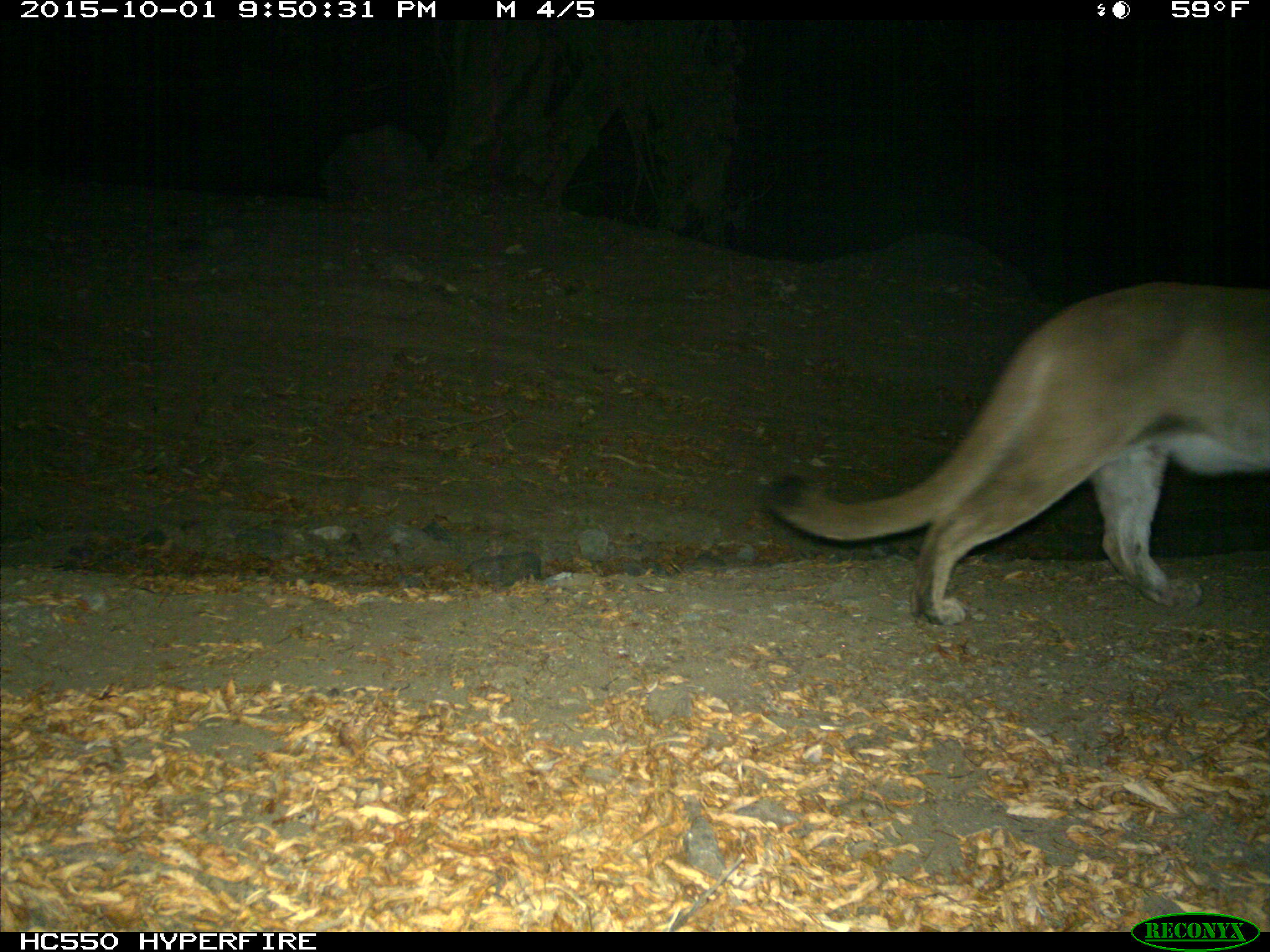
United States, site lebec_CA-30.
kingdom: Animalia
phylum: Chordata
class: Mammalia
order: Carnivora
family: Felidae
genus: Puma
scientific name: Puma concolor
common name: mountain lion